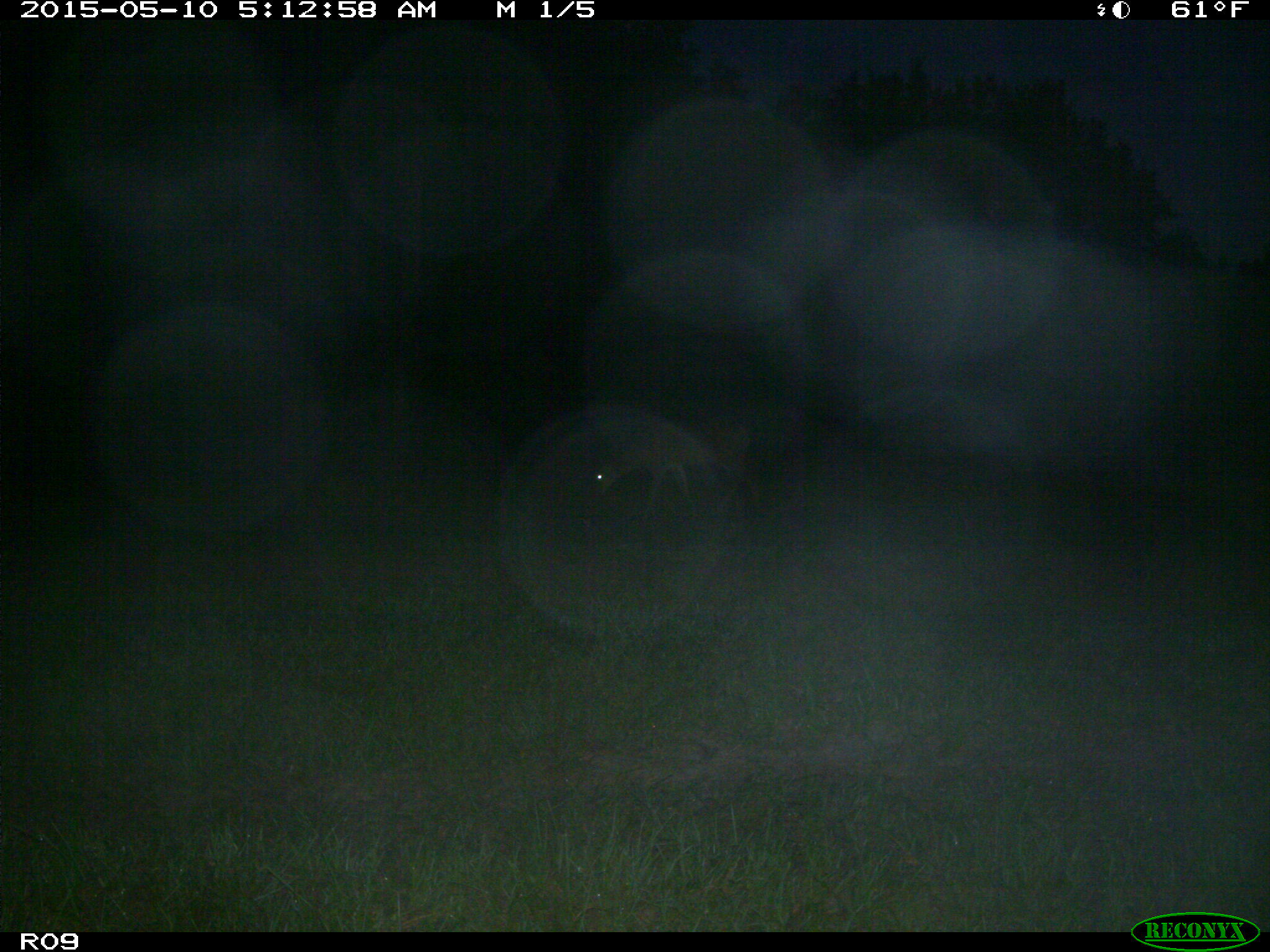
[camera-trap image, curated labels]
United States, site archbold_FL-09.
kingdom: Animalia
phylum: Chordata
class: Mammalia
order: Artiodactyla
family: Cervidae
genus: Odocoileus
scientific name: Odocoileus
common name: deer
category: unidentified deer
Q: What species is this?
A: Unidentified deer (deer) (Odocoileus).